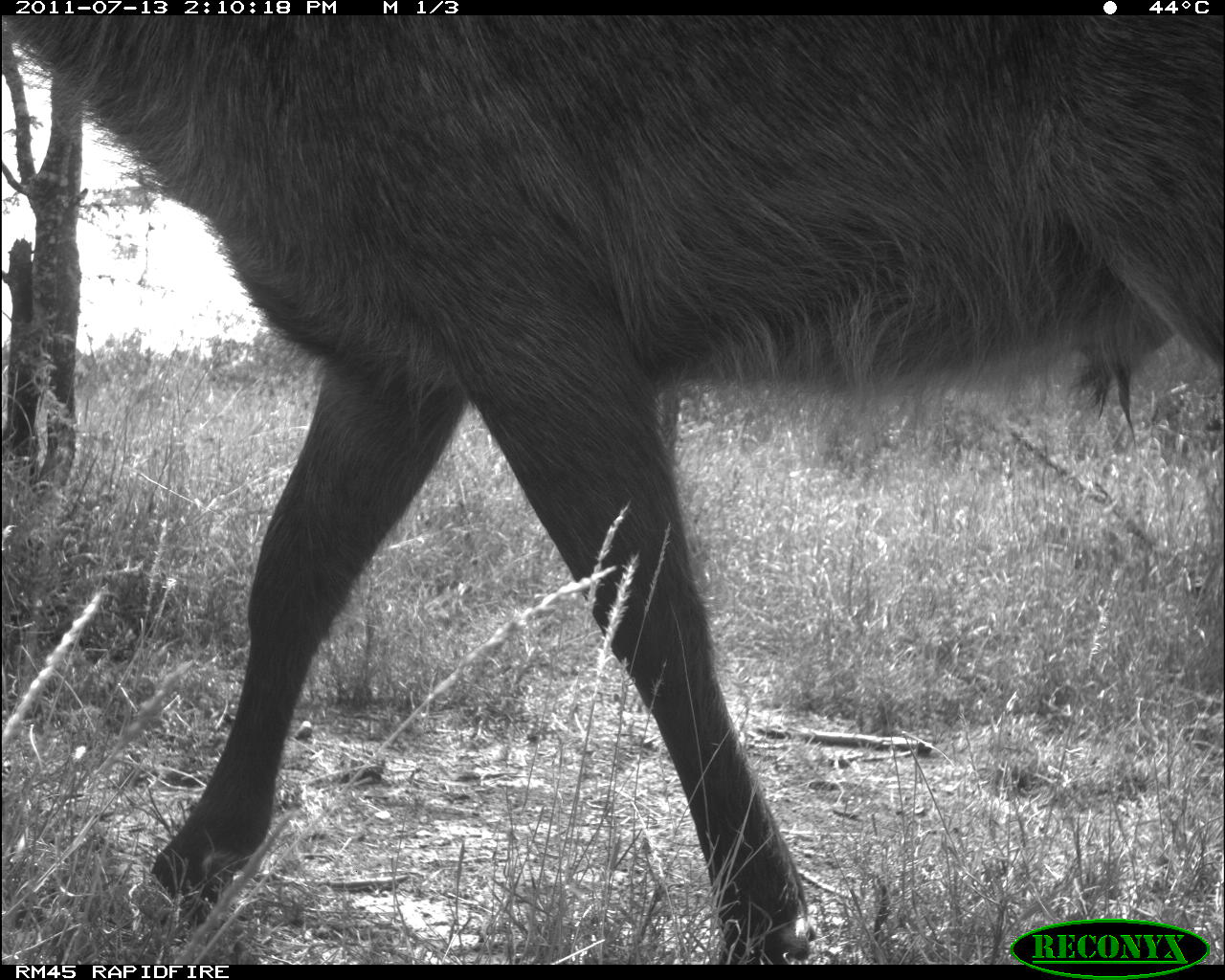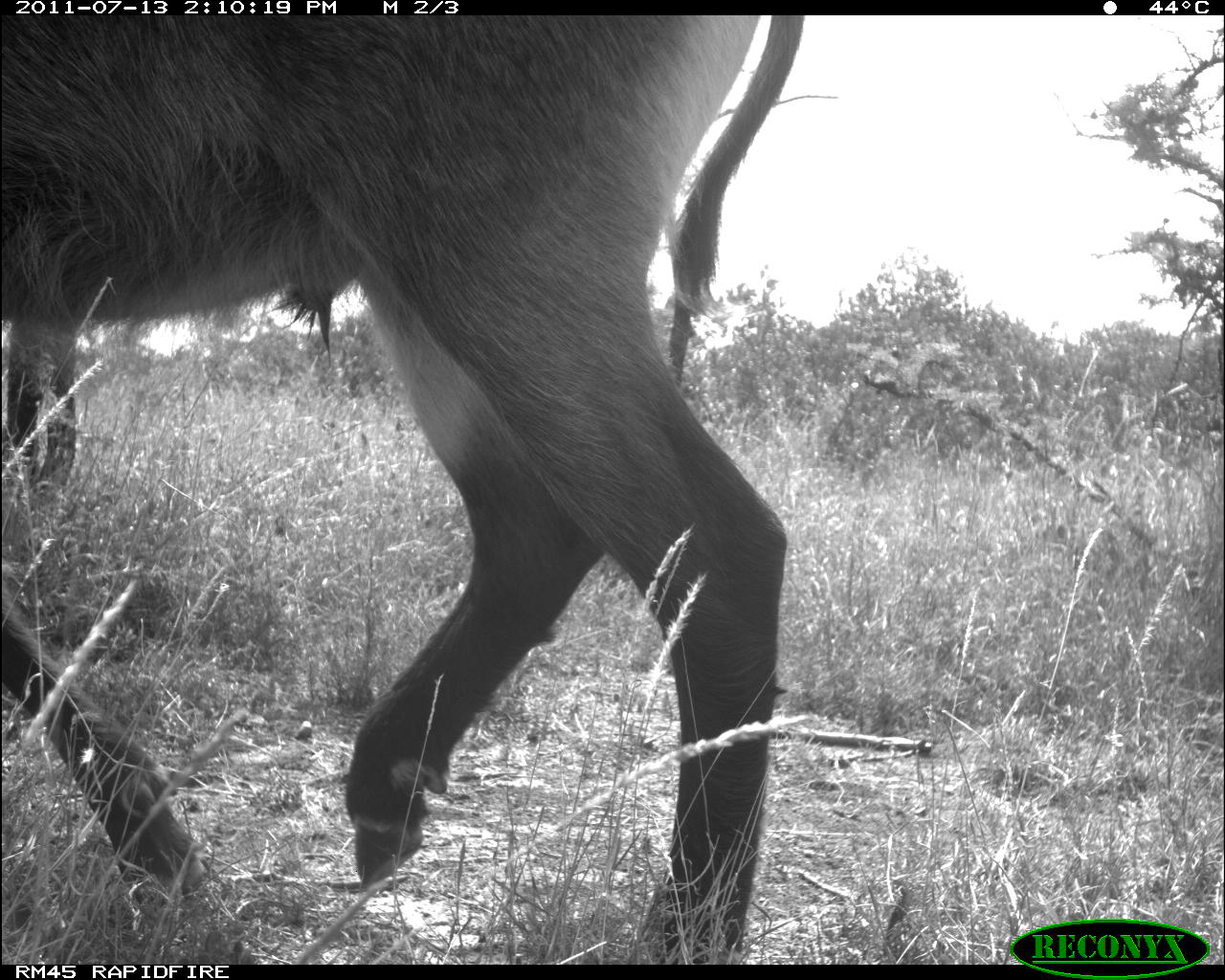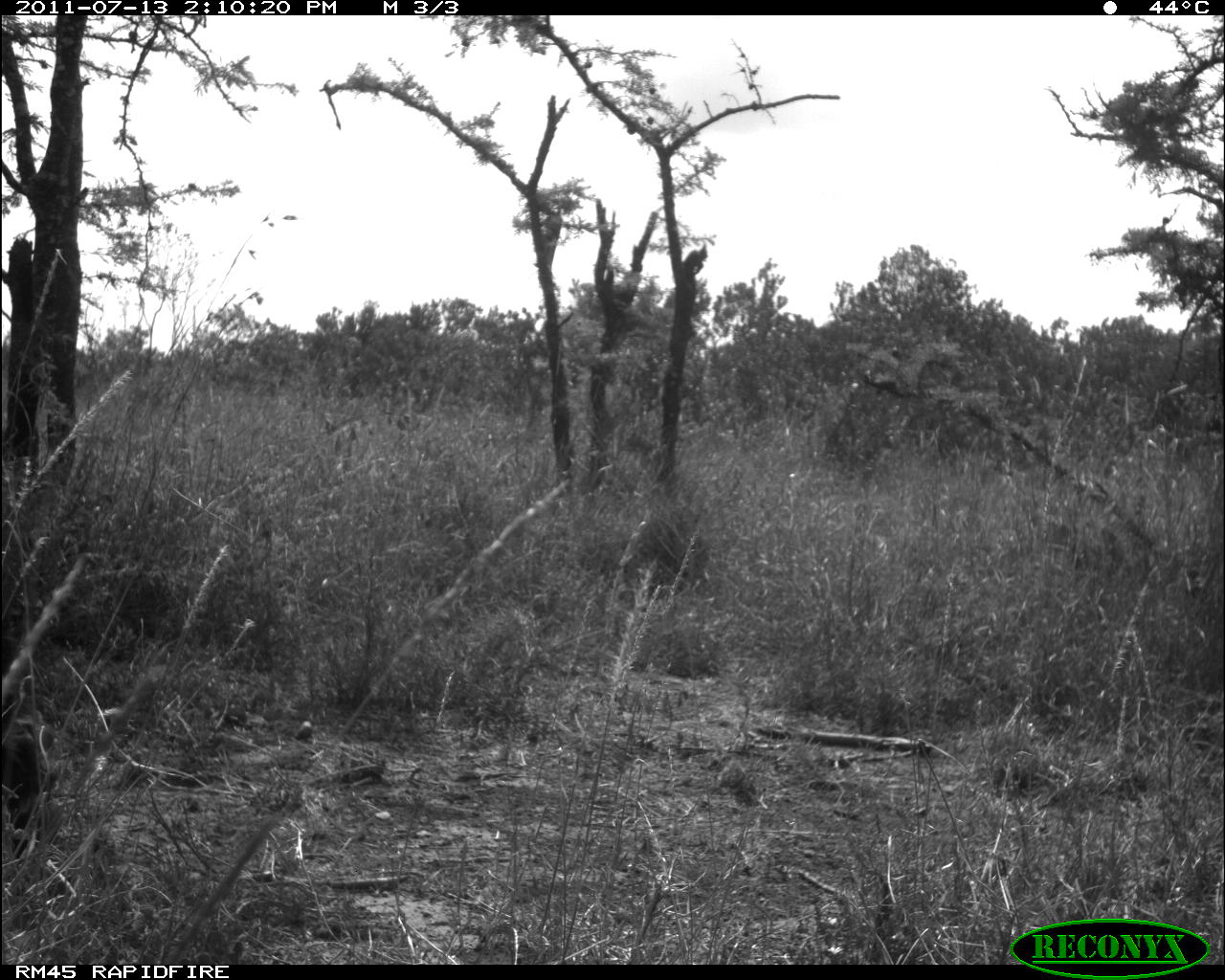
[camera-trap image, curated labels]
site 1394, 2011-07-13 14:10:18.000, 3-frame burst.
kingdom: Animalia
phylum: Chordata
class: Mammalia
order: Artiodactyla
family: Bovidae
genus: Kobus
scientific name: Kobus ellipsiprymnus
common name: waterbuck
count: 1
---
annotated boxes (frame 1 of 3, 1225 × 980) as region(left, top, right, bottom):
kobus ellipsiprymnus: region(0, 14, 1225, 966)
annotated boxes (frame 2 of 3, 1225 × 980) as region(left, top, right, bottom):
kobus ellipsiprymnus: region(0, 15, 805, 965)